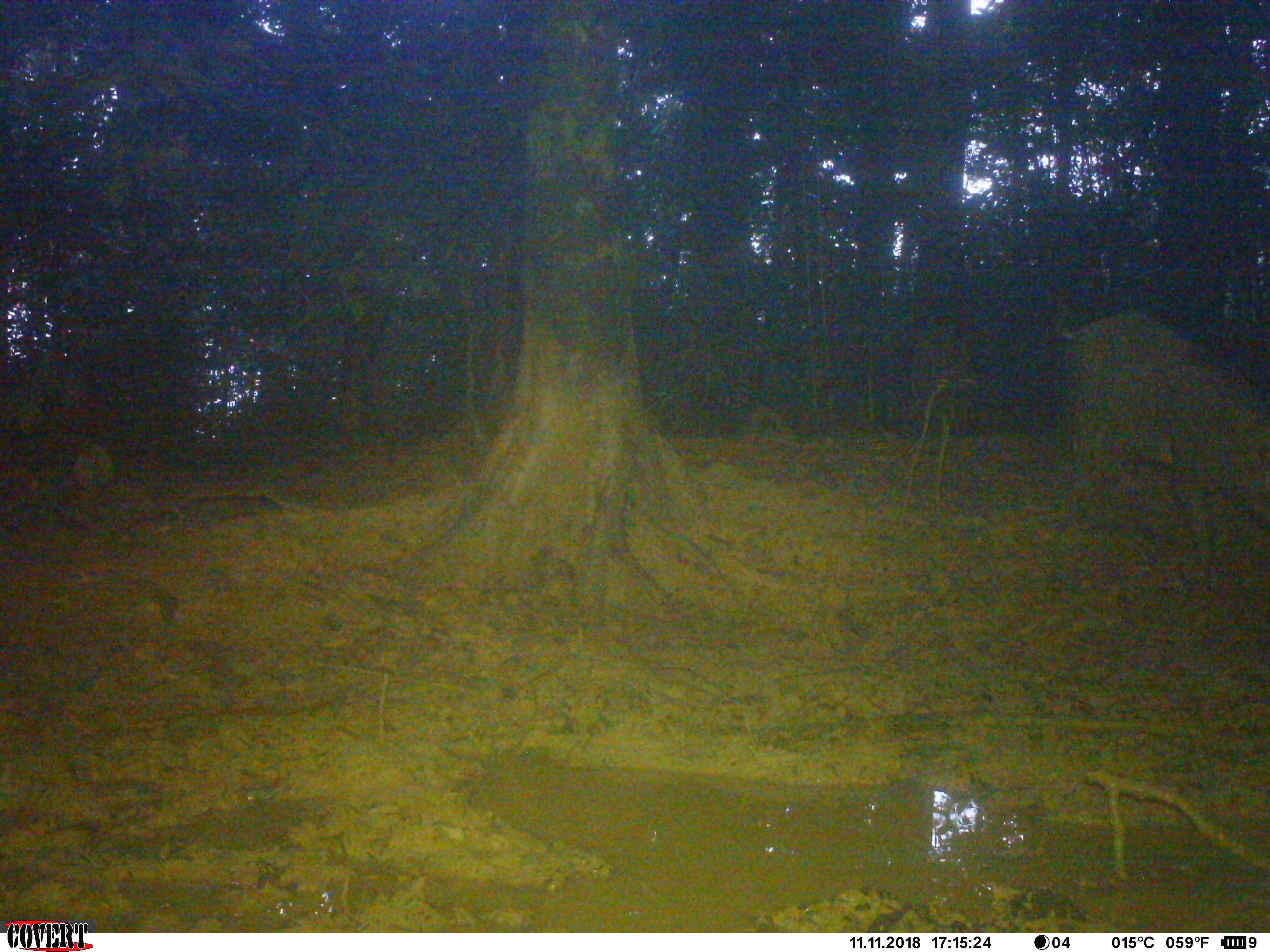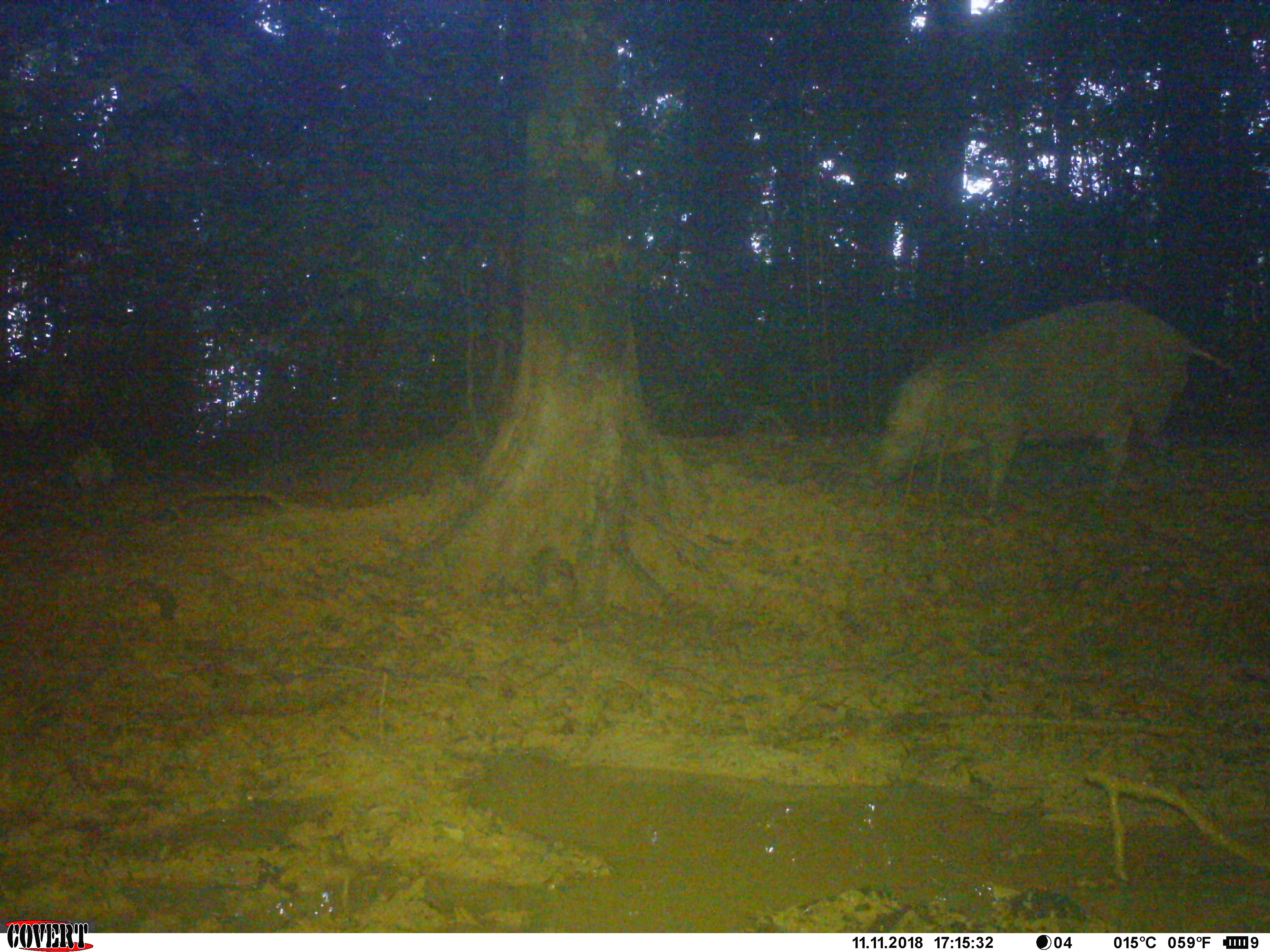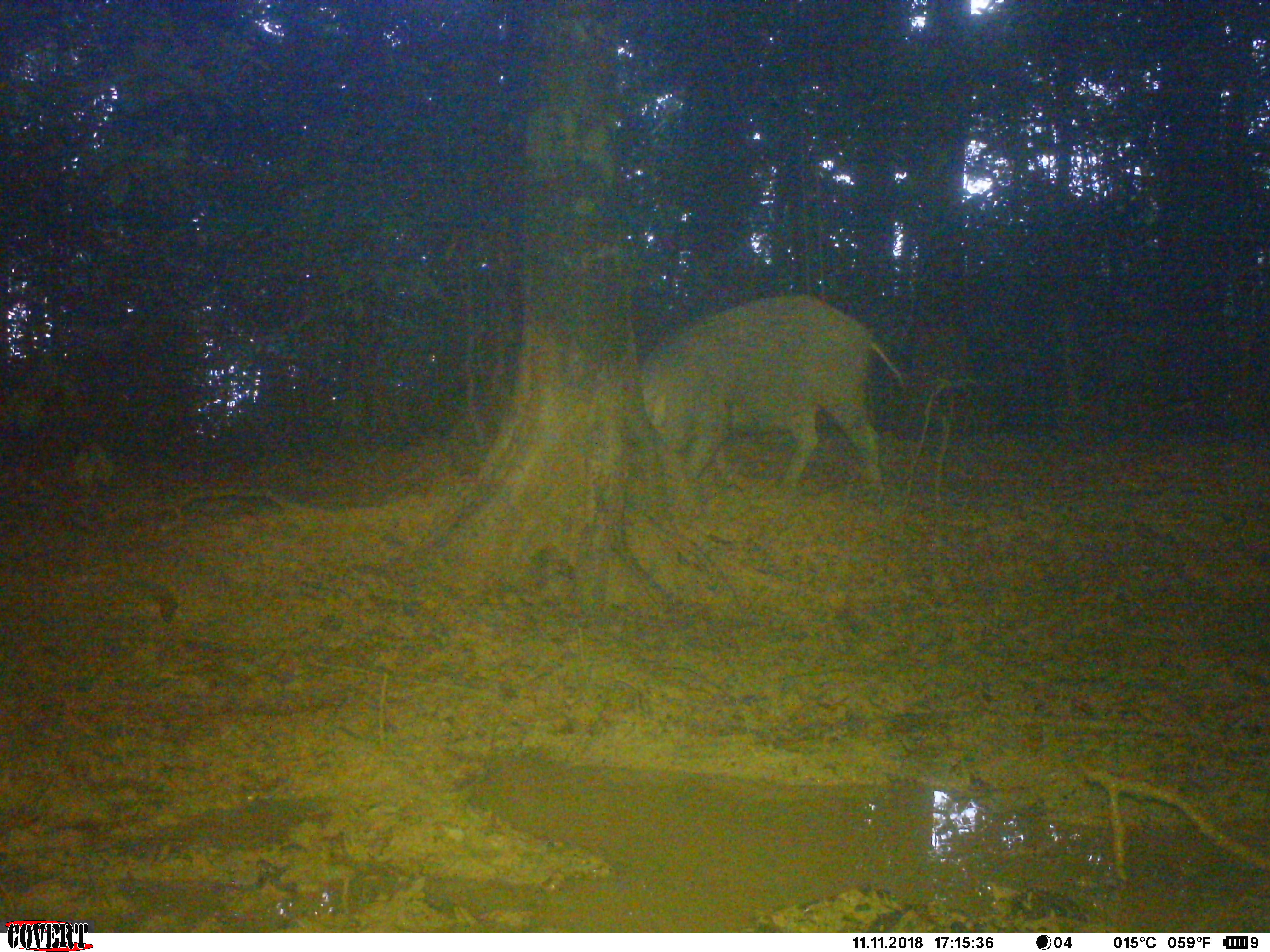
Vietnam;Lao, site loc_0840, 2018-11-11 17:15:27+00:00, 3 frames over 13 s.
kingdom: Animalia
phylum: Chordata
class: Mammalia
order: Artiodactyla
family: Suidae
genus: Sus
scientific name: Sus scrofa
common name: eurasian wild pig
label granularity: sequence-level